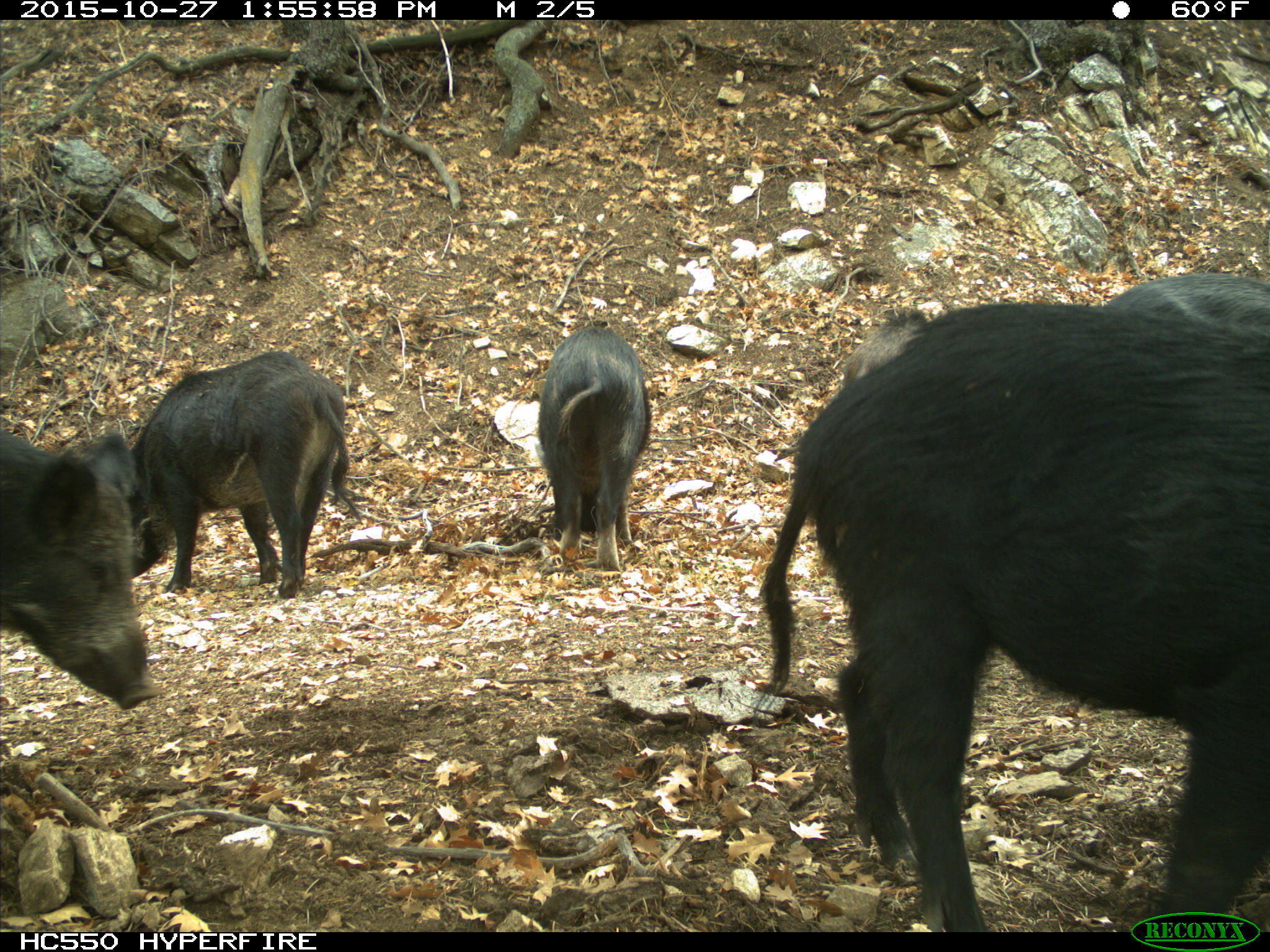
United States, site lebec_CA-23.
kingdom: Animalia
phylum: Chordata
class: Mammalia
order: Artiodactyla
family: Suidae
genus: Sus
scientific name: Sus scrofa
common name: wild boar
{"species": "Sus scrofa (wild boar)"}